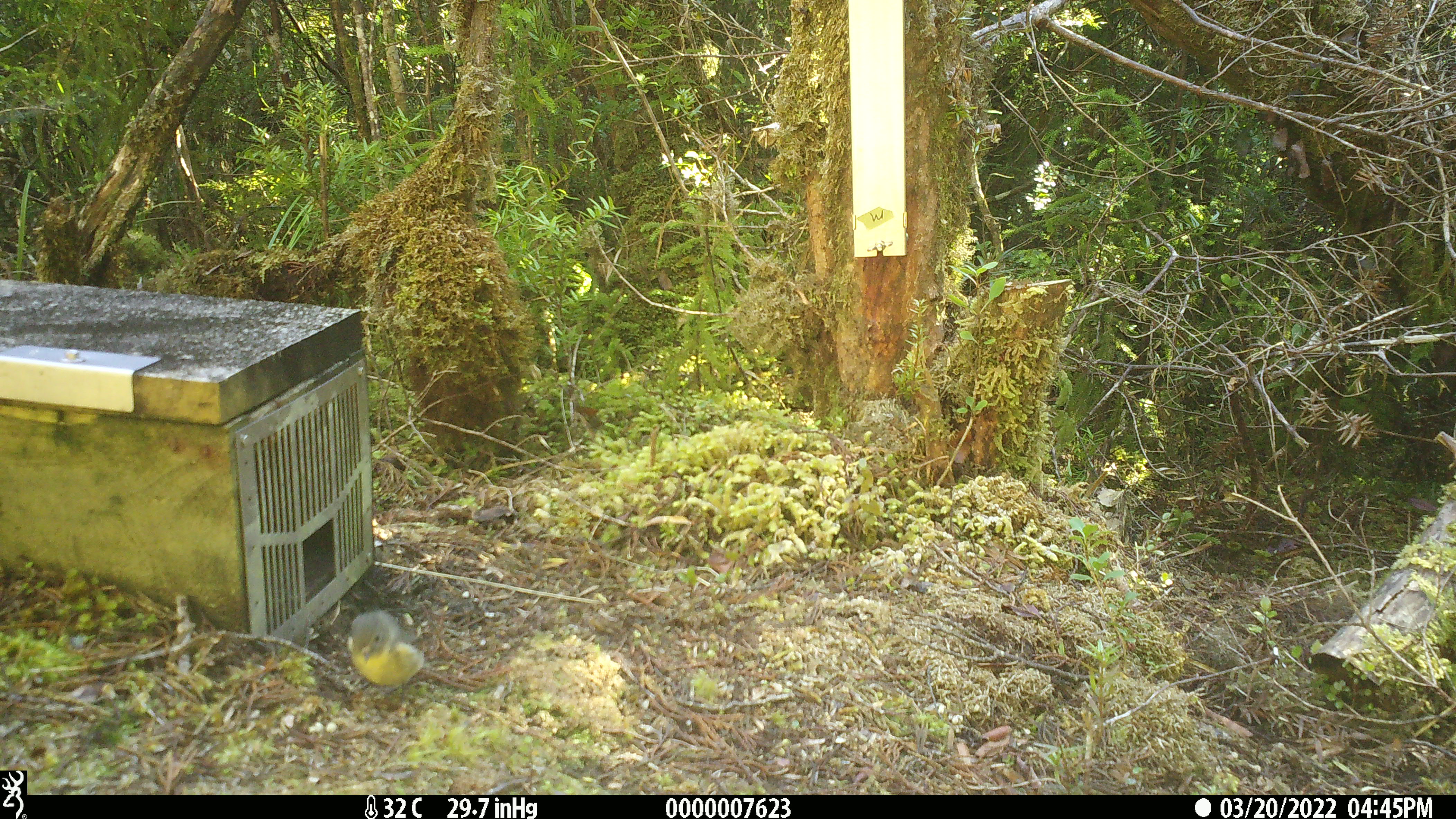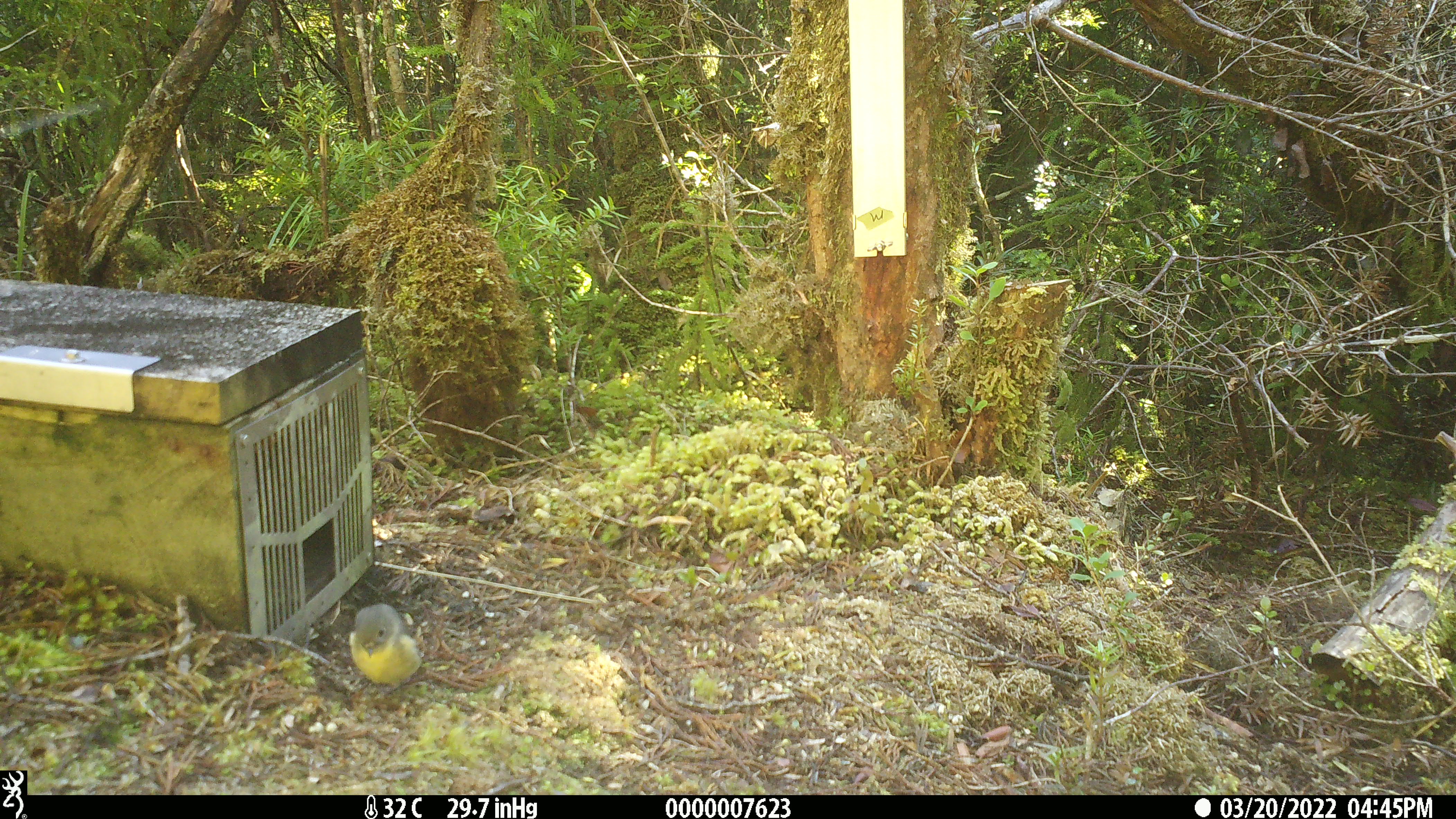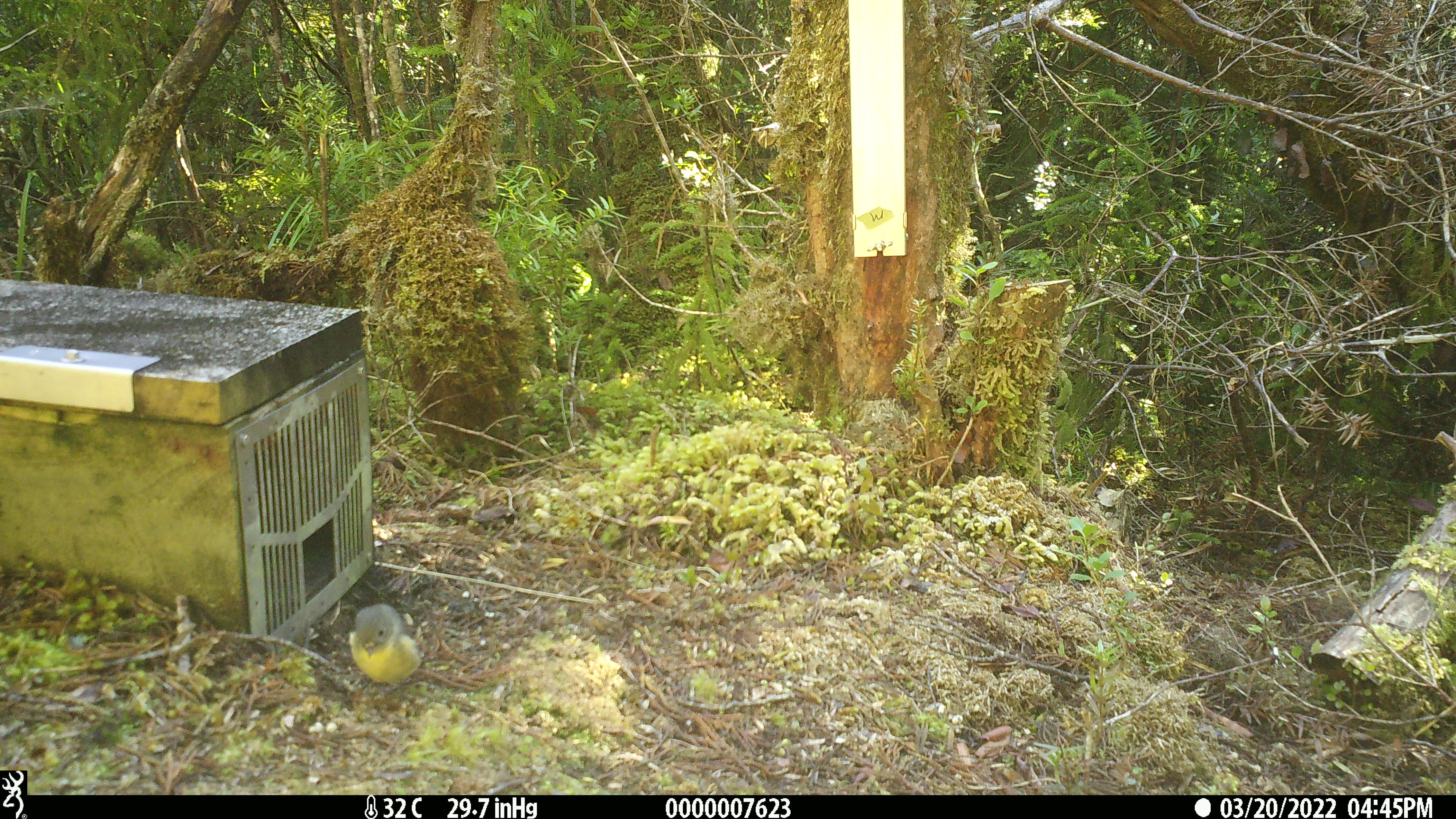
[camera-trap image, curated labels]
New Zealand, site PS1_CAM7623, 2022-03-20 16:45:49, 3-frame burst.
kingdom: Animalia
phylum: Chordata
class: Aves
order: Passeriformes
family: Petroicidae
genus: Petroica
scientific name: Petroica macrocephala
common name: tomtit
Tomtit (Petroica macrocephala).